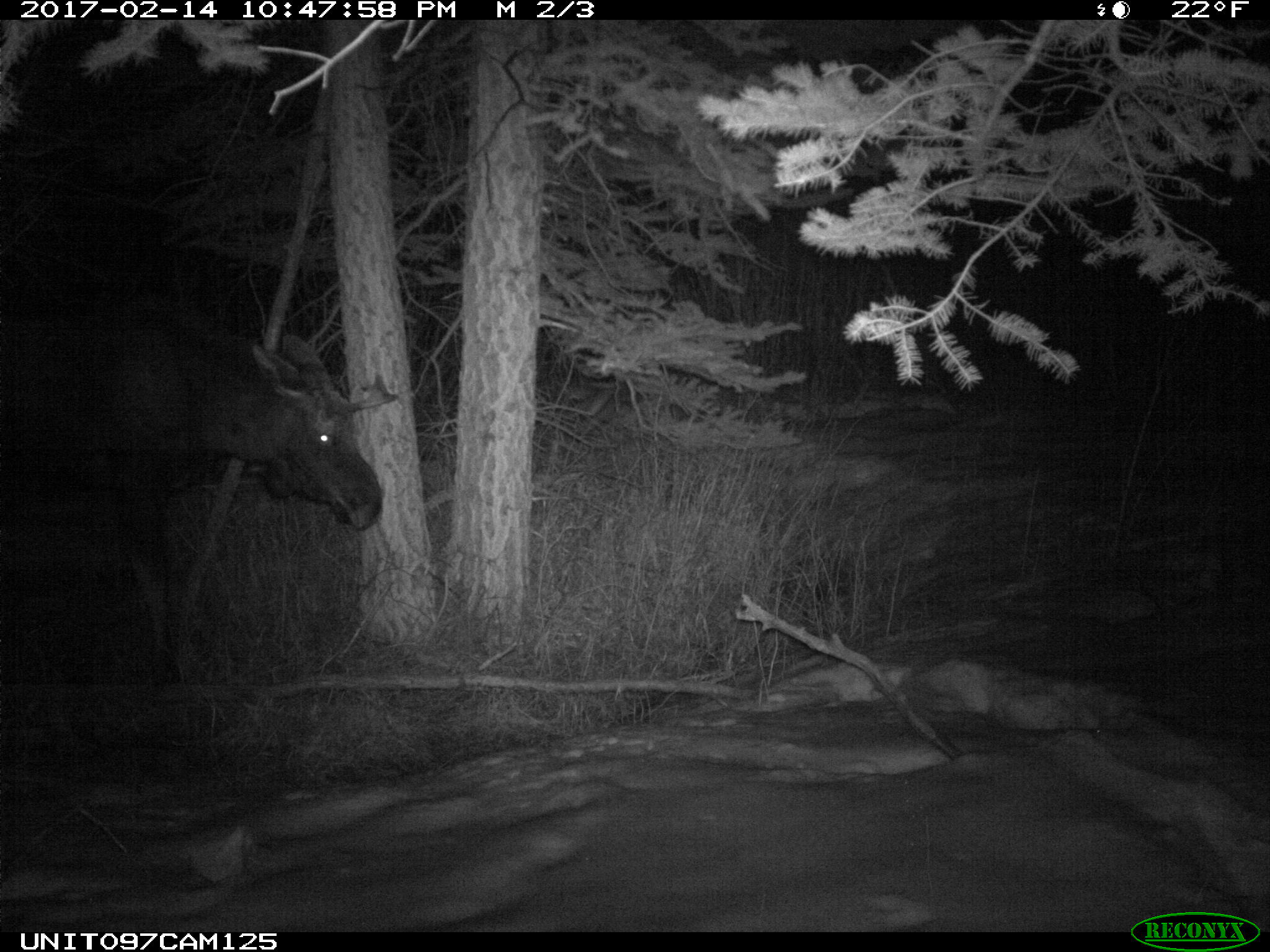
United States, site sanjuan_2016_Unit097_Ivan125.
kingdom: Animalia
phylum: Chordata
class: Mammalia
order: Artiodactyla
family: Cervidae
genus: Alces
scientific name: Alces alces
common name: moose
Alces alces (moose).